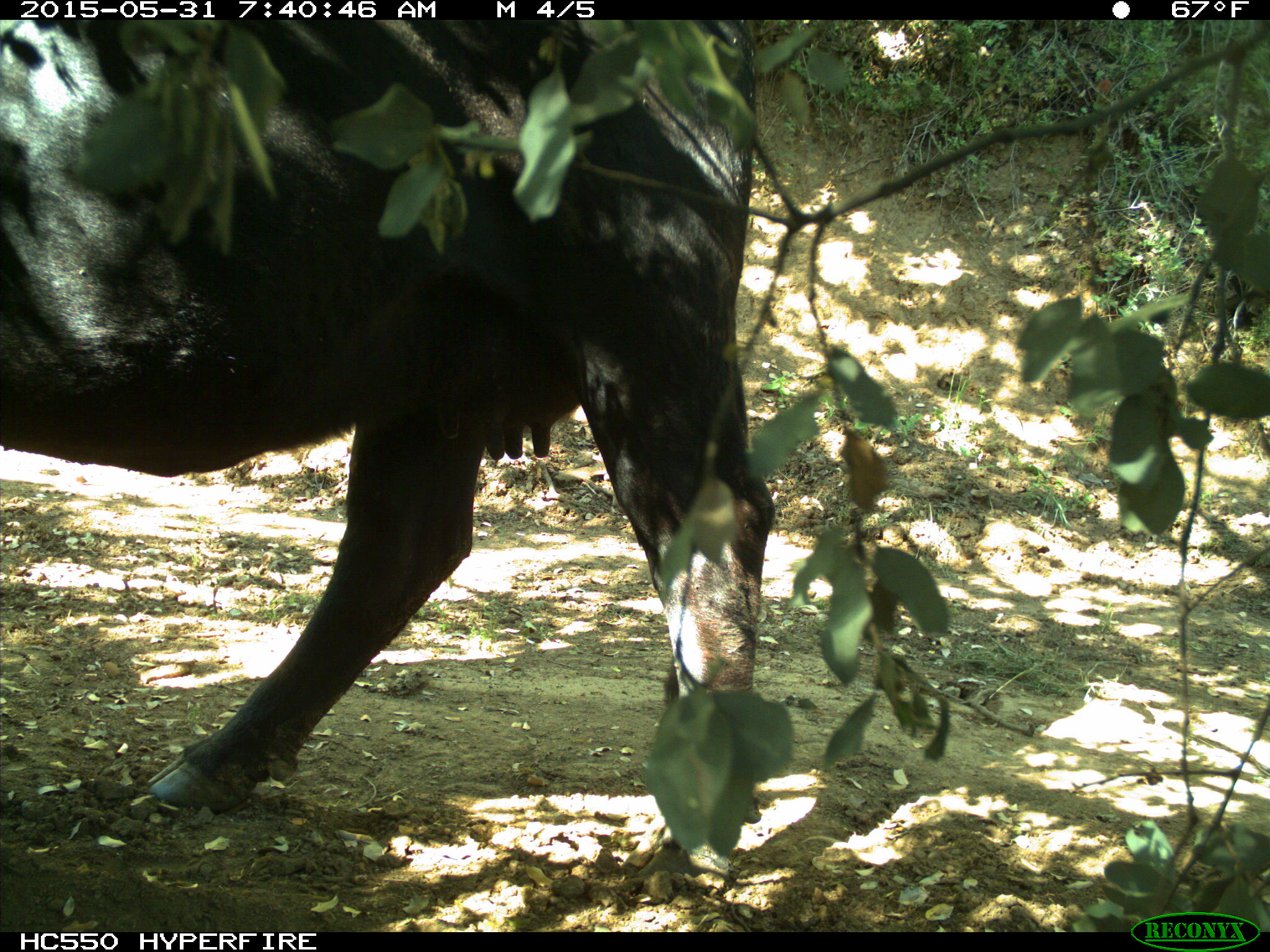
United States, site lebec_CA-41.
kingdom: Animalia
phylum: Chordata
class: Mammalia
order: Artiodactyla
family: Bovidae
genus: Bos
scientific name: Bos taurus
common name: domestic cow